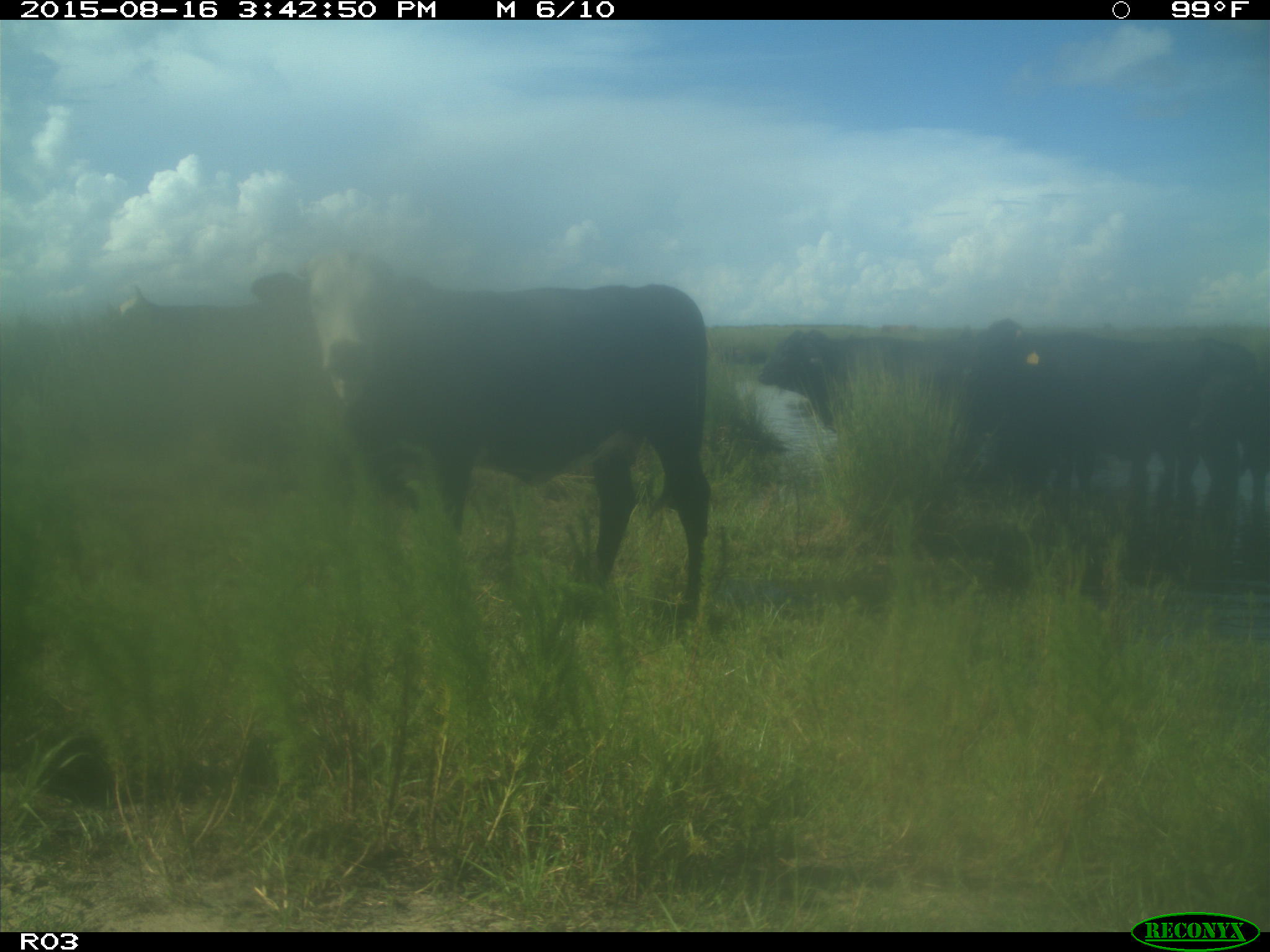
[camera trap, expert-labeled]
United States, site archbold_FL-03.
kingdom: Animalia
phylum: Chordata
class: Mammalia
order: Artiodactyla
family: Bovidae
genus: Bos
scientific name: Bos taurus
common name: domestic cow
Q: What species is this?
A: Bos taurus (domestic cow).